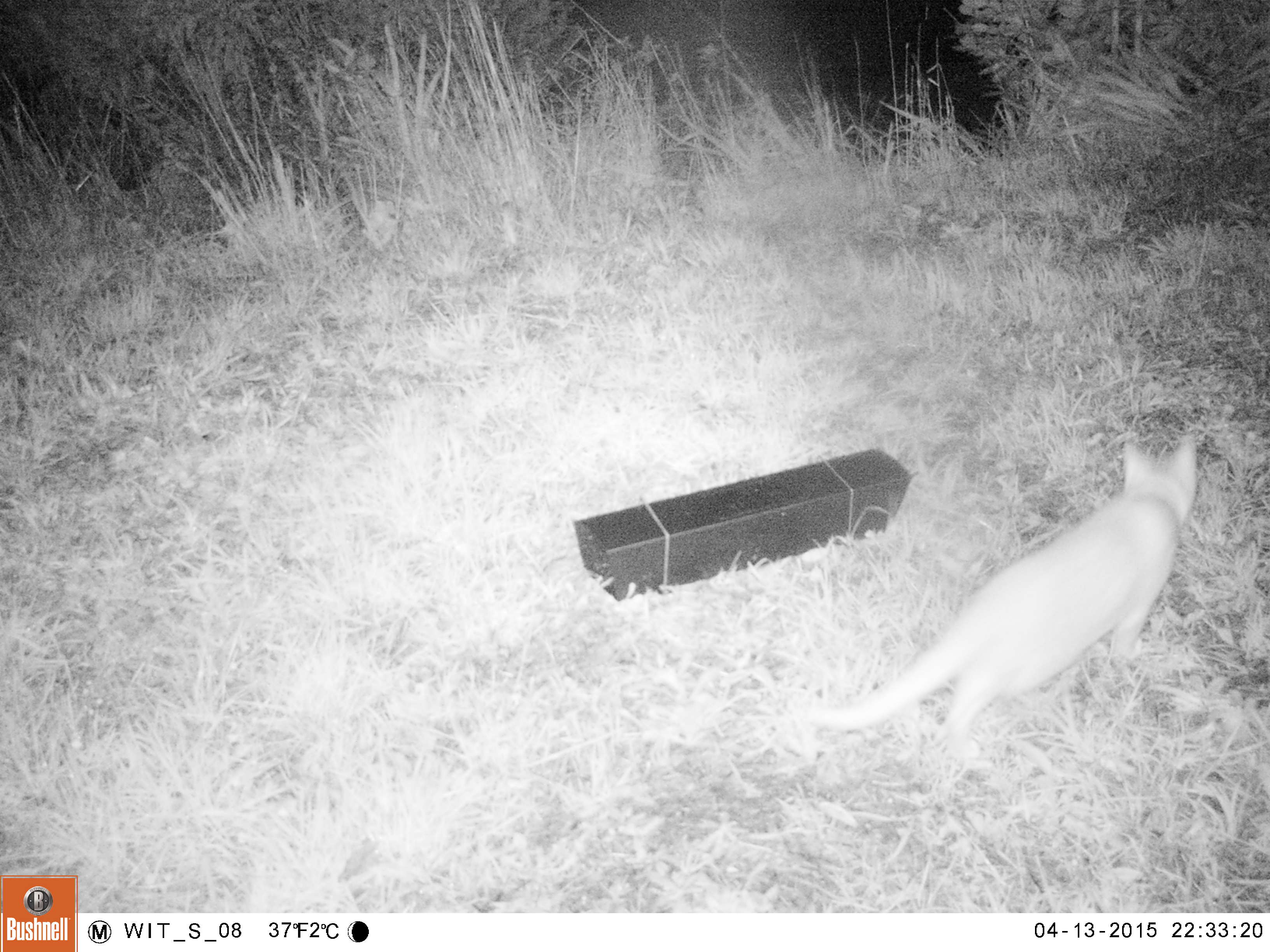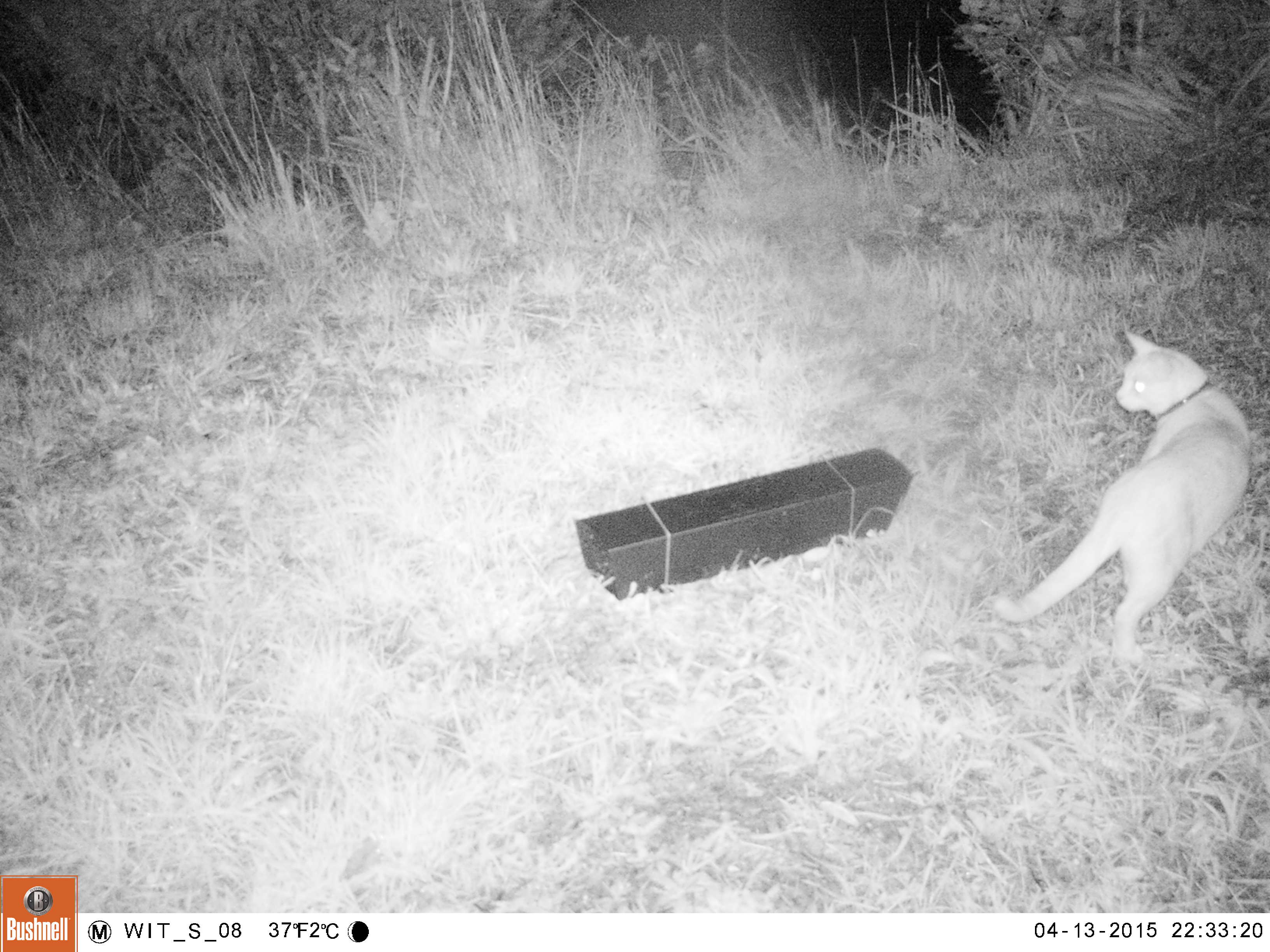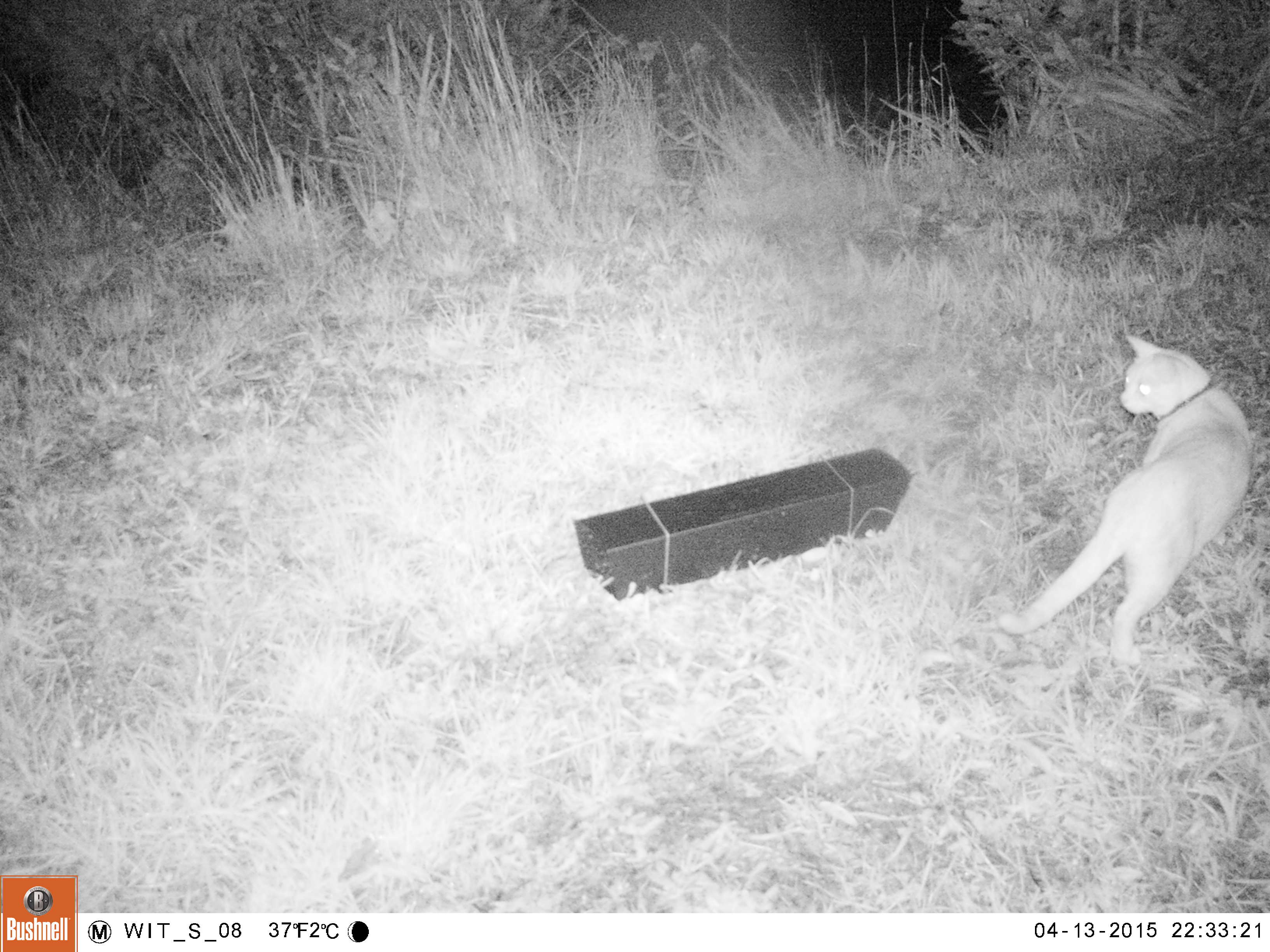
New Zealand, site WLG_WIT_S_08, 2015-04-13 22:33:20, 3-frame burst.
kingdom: Animalia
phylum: Chordata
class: Mammalia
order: Carnivora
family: Felidae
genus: Felis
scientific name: Felis catus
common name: domestic cat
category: cat